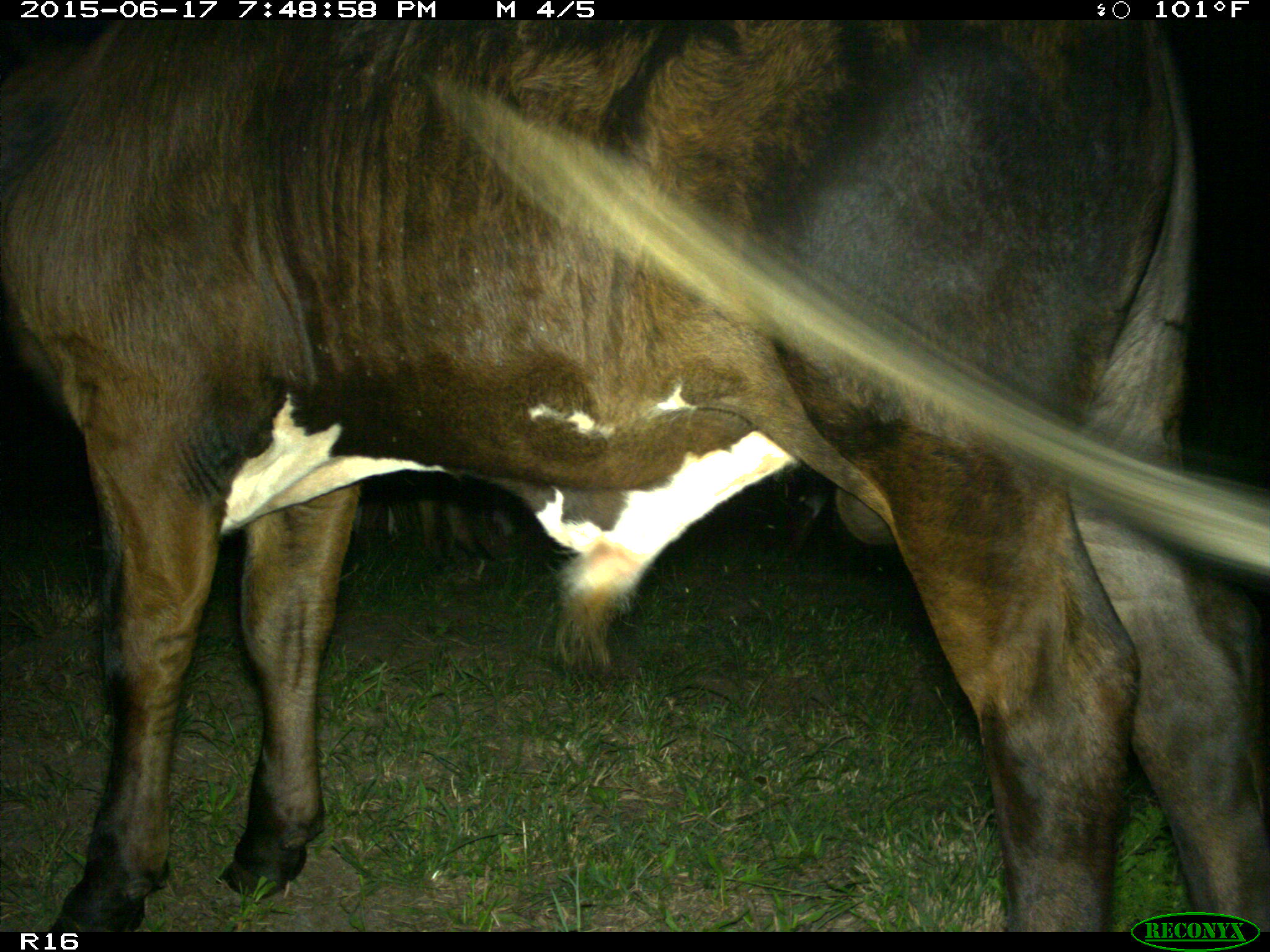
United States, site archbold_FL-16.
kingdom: Animalia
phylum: Chordata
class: Mammalia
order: Artiodactyla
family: Bovidae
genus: Bos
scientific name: Bos taurus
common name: domestic cow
Bos taurus (domestic cow).